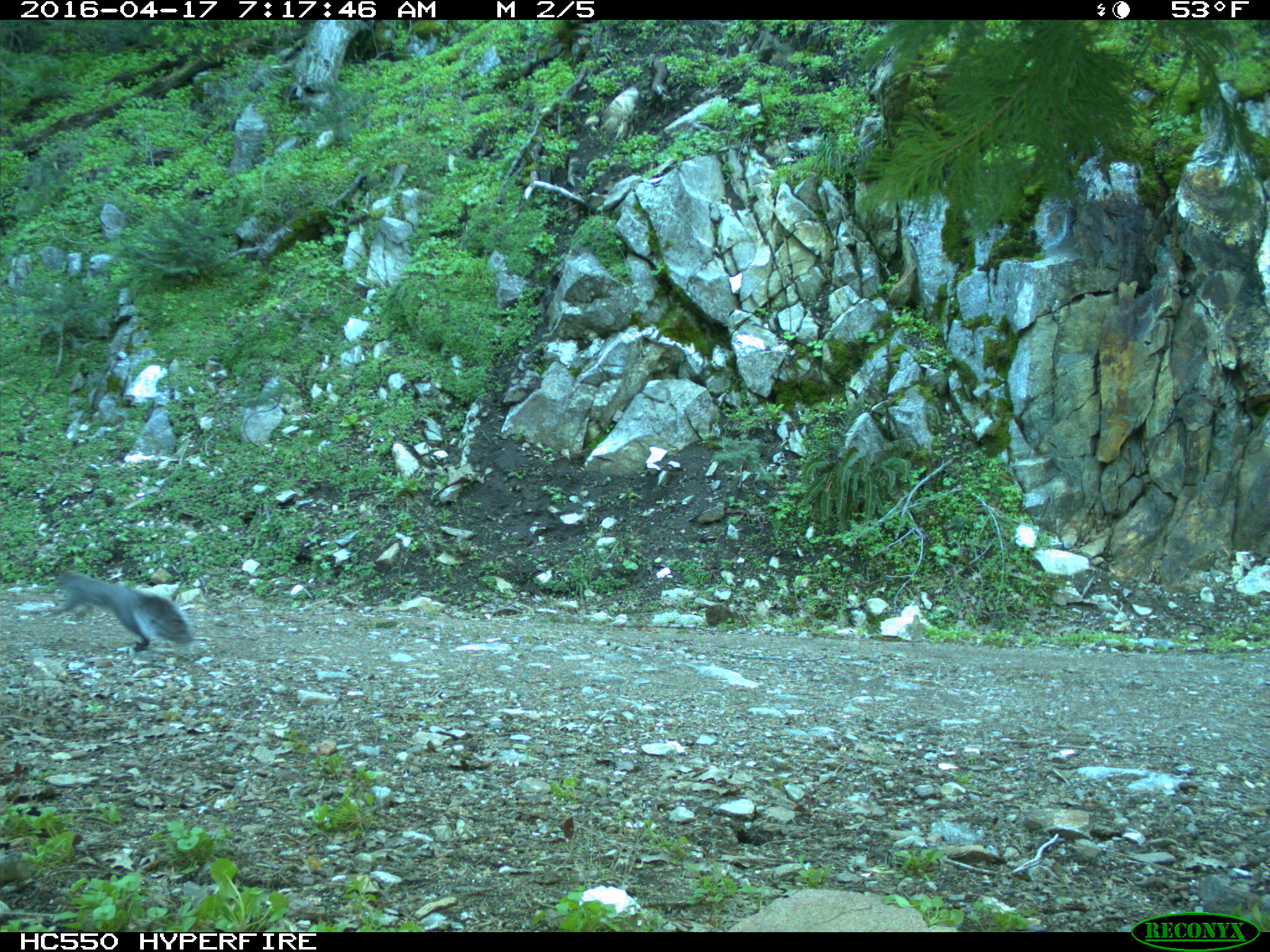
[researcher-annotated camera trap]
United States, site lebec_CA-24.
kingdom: Animalia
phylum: Chordata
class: Mammalia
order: Rodentia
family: Sciuridae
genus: Sciurus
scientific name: Sciurus carolinensis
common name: eastern gray squirrel